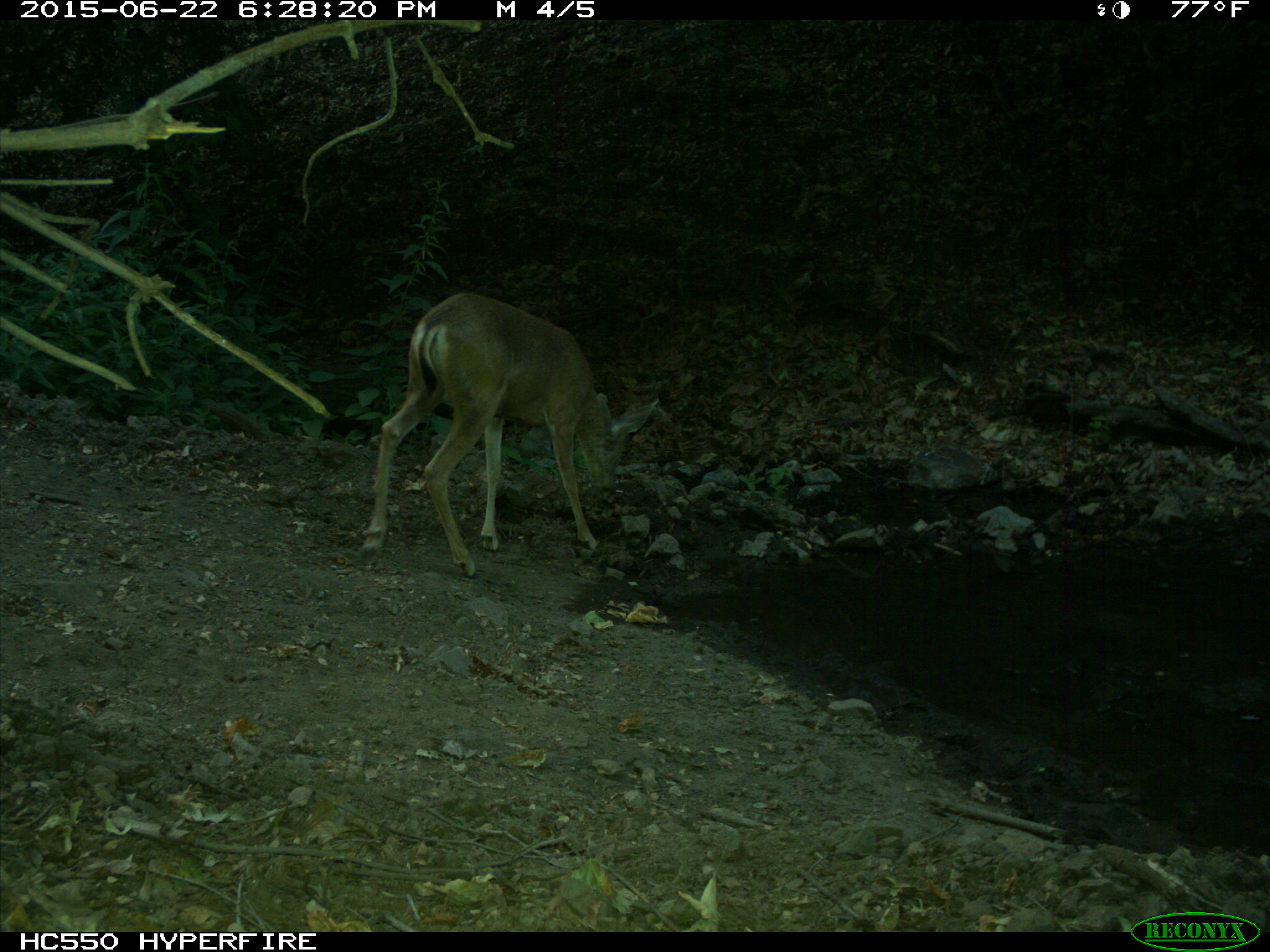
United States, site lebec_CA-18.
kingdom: Animalia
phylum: Chordata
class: Mammalia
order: Artiodactyla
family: Cervidae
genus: Odocoileus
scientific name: Odocoileus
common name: deer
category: unidentified deer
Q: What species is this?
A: Unidentified deer (deer) (Odocoileus).